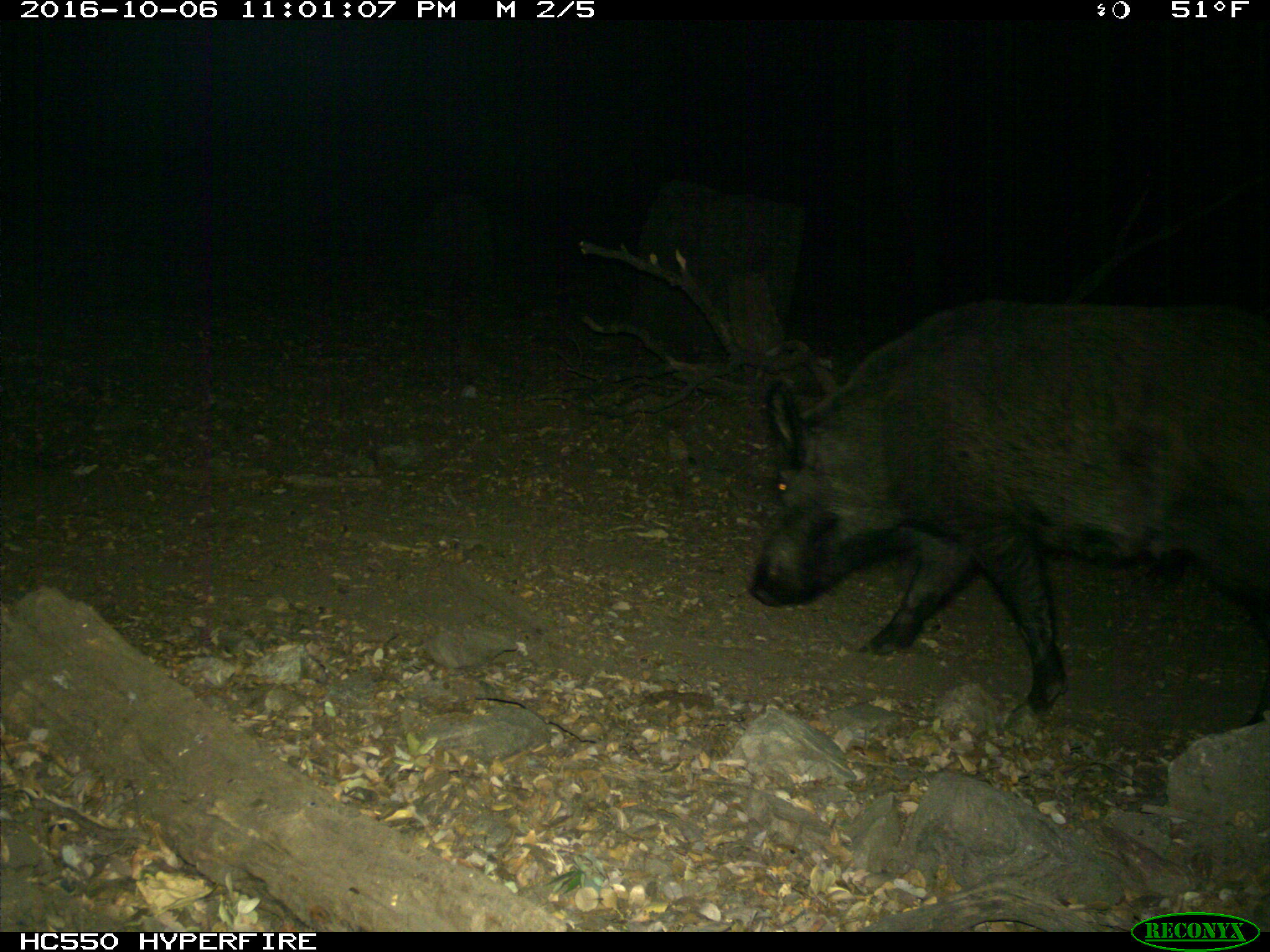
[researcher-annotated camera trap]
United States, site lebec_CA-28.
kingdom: Animalia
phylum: Chordata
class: Mammalia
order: Artiodactyla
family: Suidae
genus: Sus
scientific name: Sus scrofa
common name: wild boar